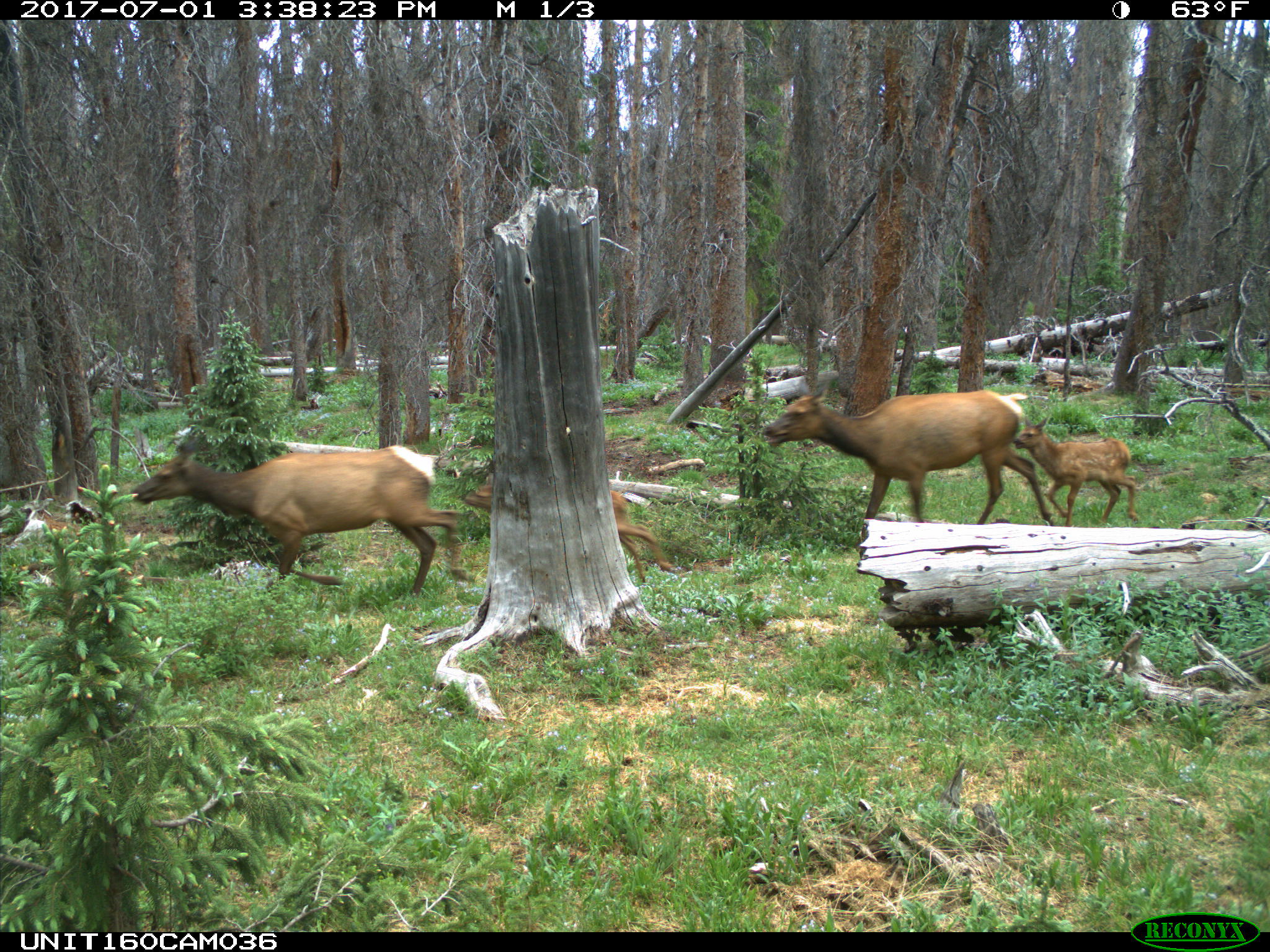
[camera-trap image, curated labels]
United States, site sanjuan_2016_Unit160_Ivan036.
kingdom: Animalia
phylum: Chordata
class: Mammalia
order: Artiodactyla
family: Cervidae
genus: Cervus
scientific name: Cervus elaphus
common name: red deer